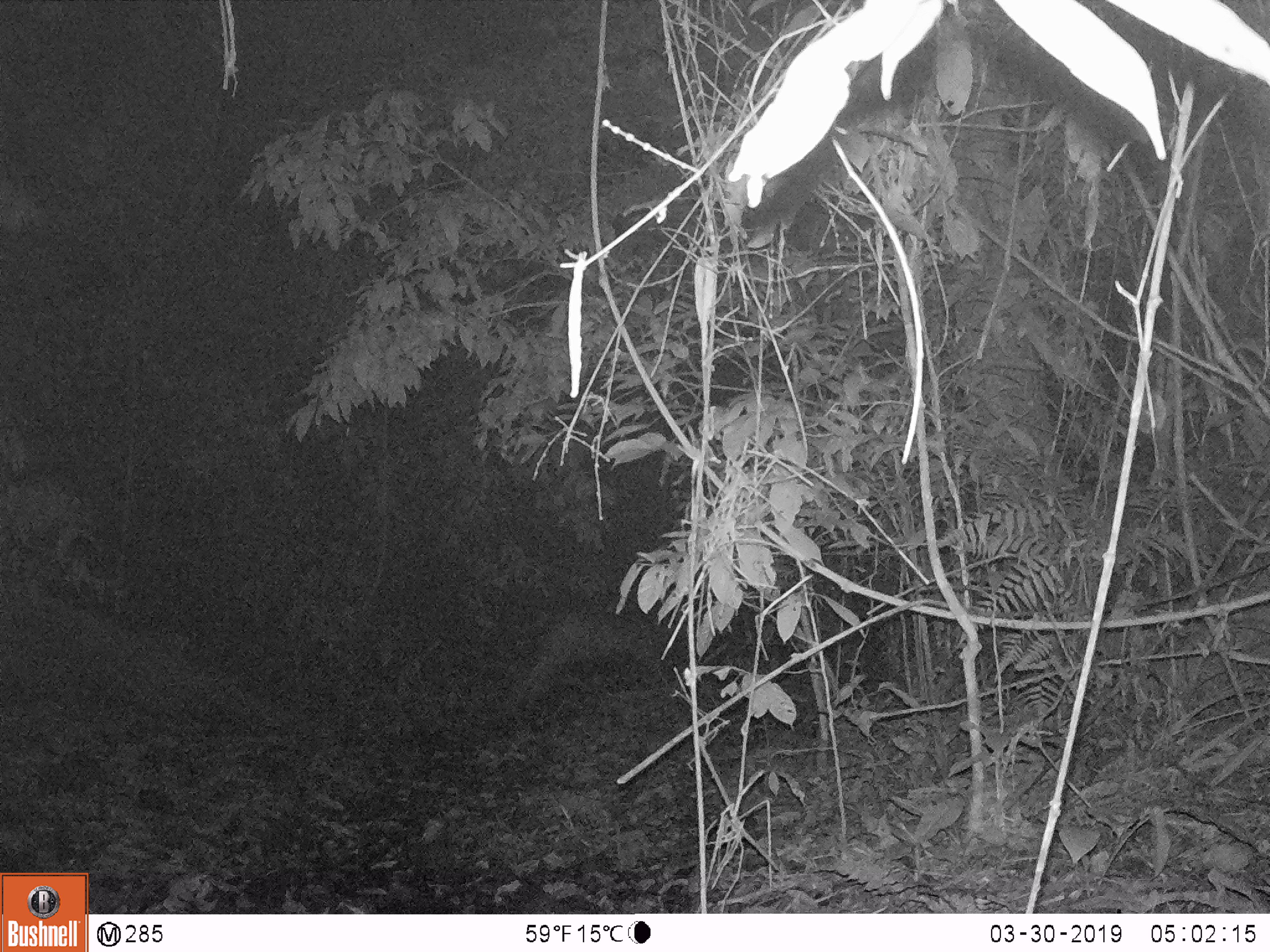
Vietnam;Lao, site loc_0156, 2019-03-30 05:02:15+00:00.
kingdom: Animalia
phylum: Chordata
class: Mammalia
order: Artiodactyla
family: Cervidae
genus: Rusa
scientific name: Rusa unicolor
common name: sambar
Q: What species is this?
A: Sambar (Rusa unicolor).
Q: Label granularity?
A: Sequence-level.